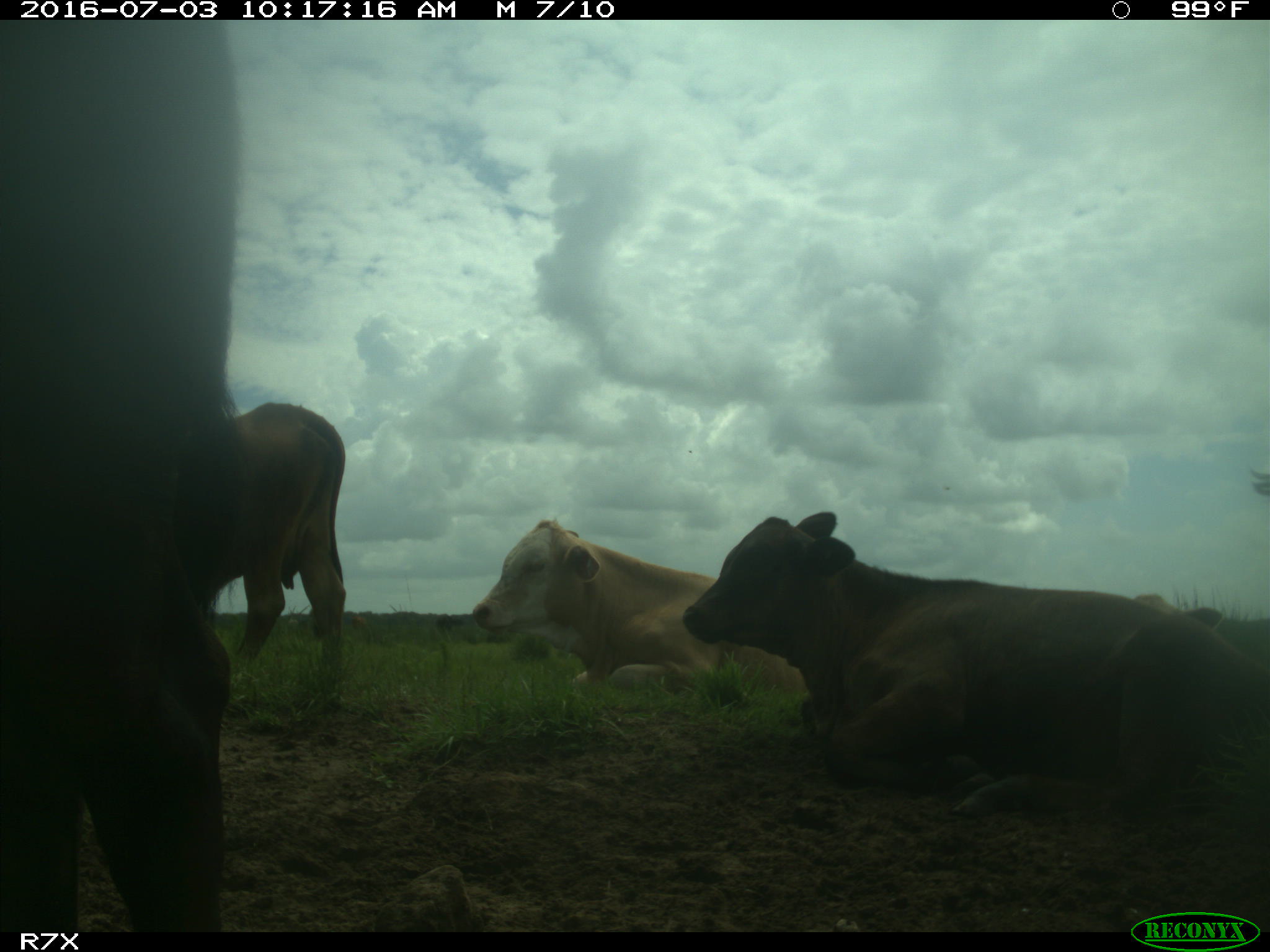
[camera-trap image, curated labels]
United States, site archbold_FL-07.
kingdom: Animalia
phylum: Chordata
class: Mammalia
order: Artiodactyla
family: Bovidae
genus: Bos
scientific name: Bos taurus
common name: domestic cow